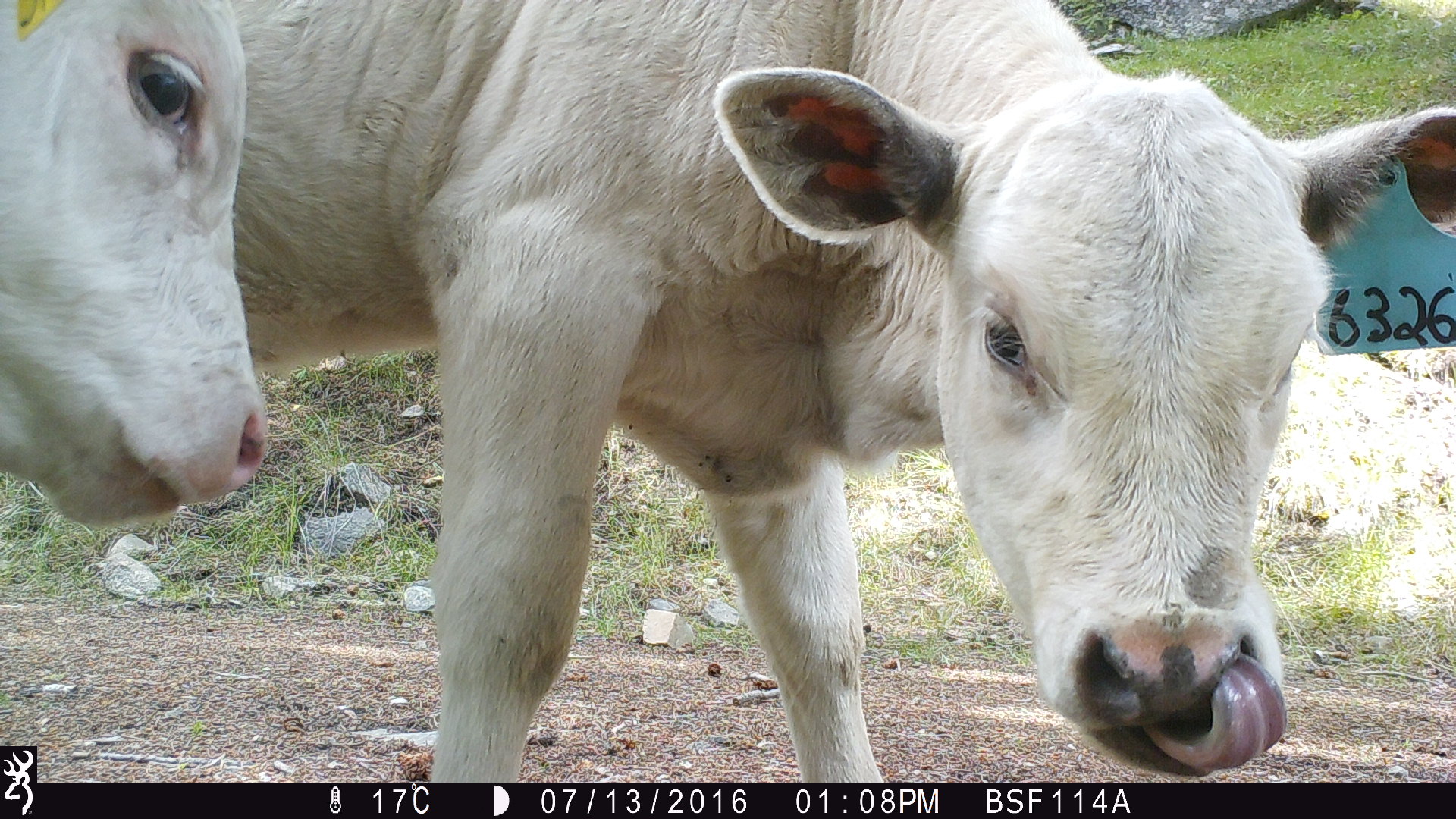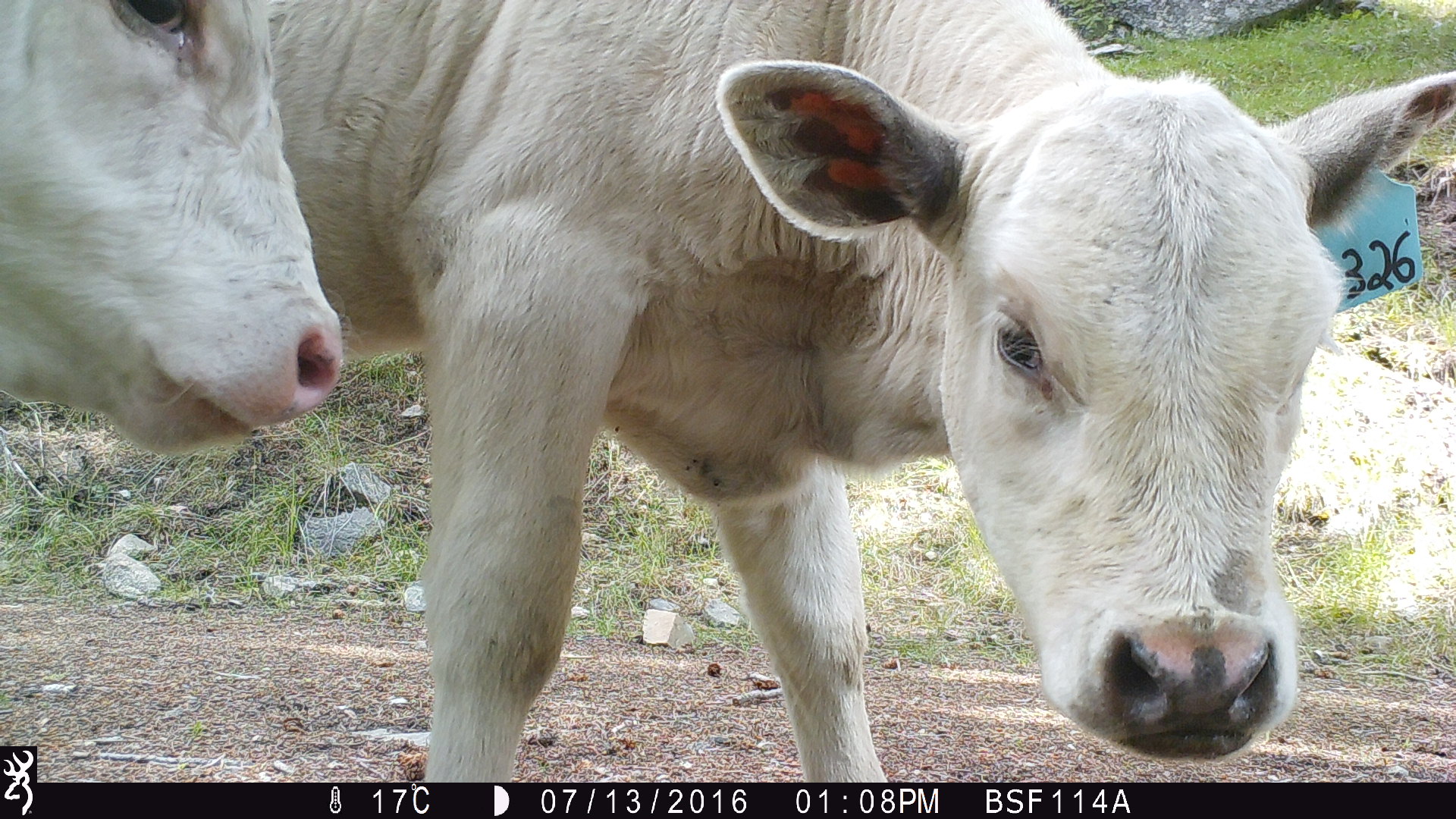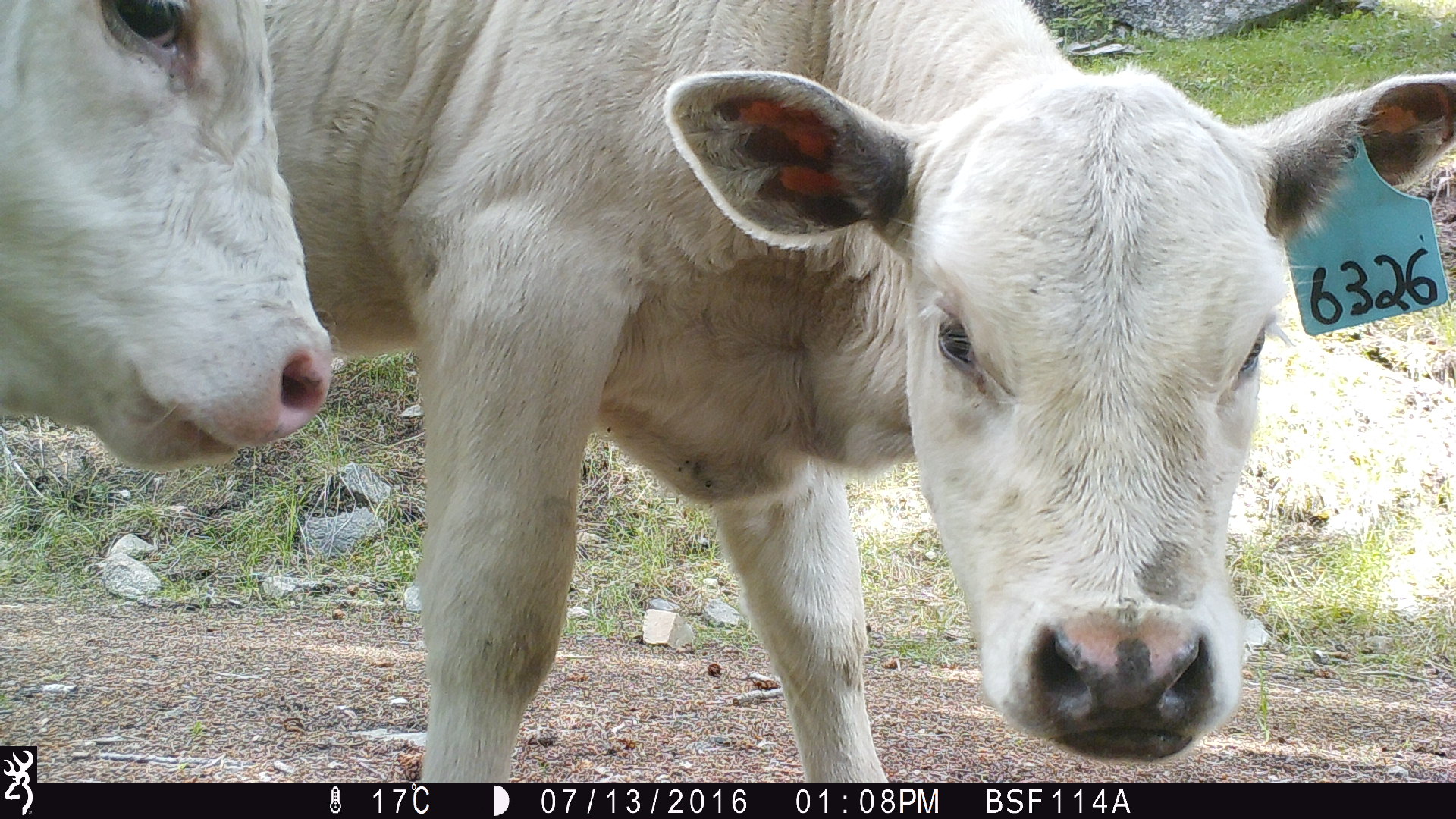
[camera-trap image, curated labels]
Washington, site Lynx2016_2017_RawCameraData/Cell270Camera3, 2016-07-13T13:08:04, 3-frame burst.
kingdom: Animalia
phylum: Chordata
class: Mammalia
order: Artiodactyla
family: Bovidae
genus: Bos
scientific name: Bos taurus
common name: domestic cattle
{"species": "domestic cattle (Bos taurus)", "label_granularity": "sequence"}